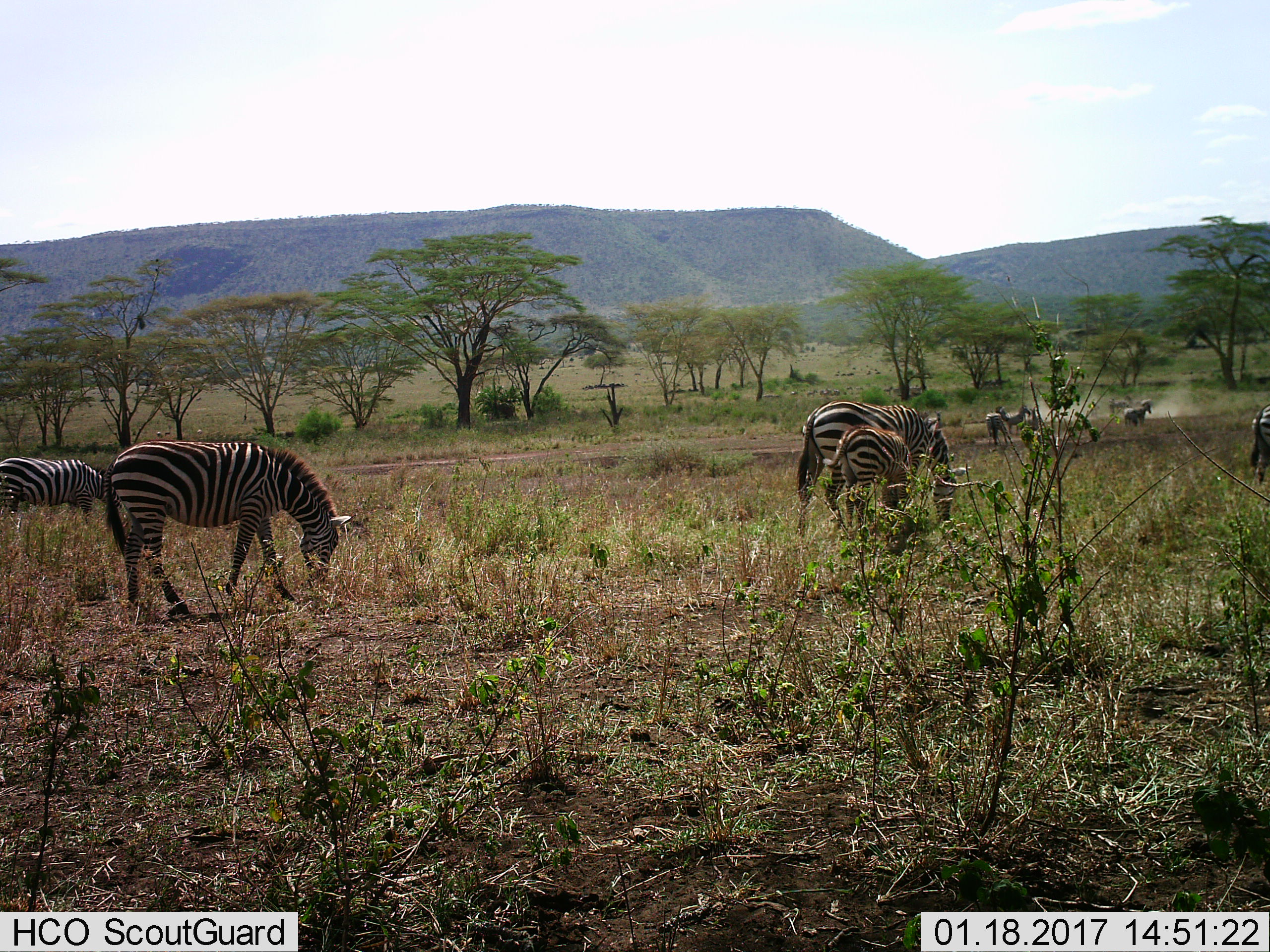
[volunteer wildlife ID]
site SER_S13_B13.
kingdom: Animalia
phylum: Chordata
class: Mammalia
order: Perissodactyla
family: Equidae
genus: Equus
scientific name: Equus quagga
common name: plains zebra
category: zebraplains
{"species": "zebraplains (plains zebra) (Equus quagga)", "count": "10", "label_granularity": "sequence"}